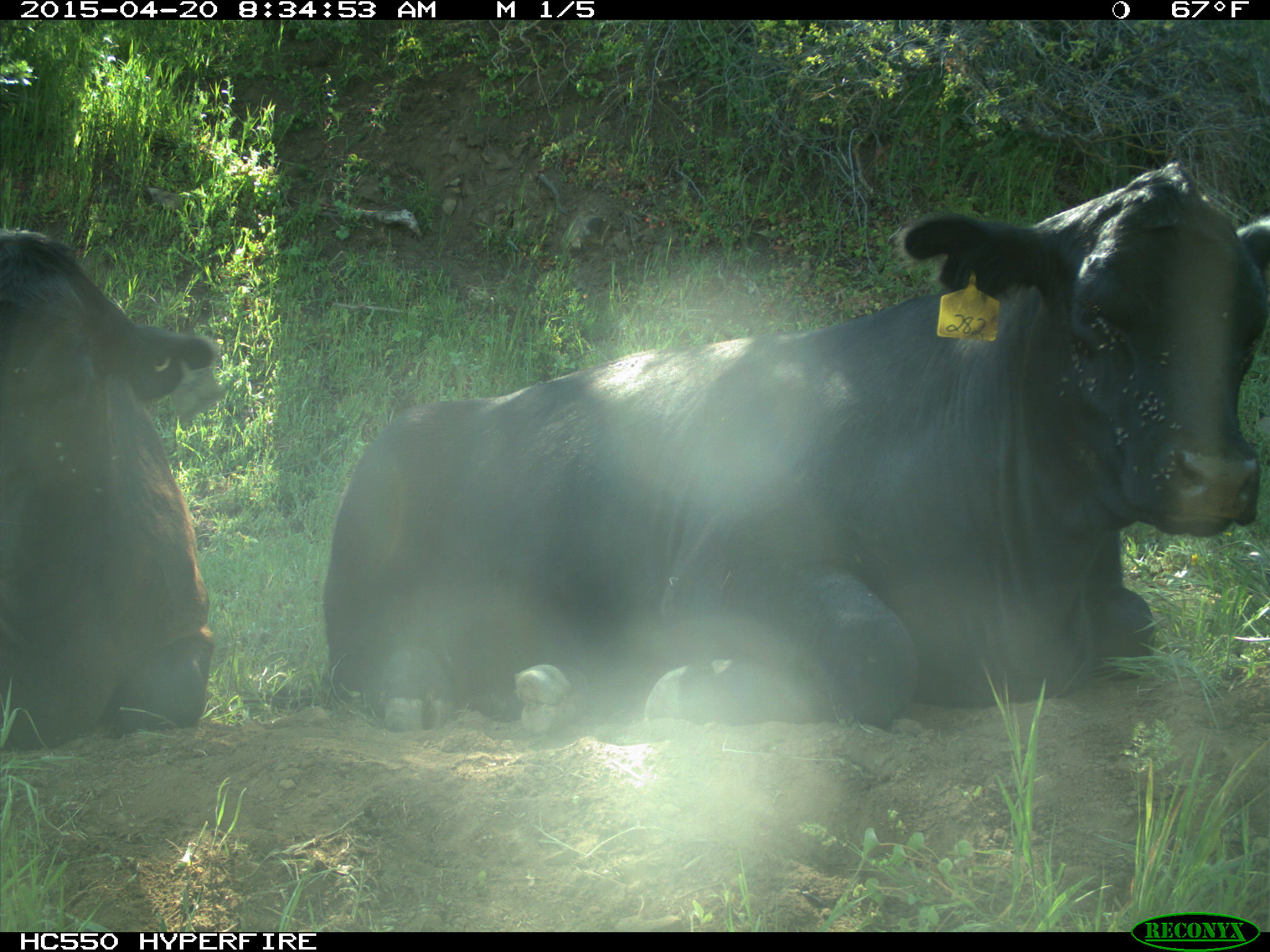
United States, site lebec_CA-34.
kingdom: Animalia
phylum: Chordata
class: Mammalia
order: Artiodactyla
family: Bovidae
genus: Bos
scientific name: Bos taurus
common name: domestic cow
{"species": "Bos taurus (domestic cow)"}